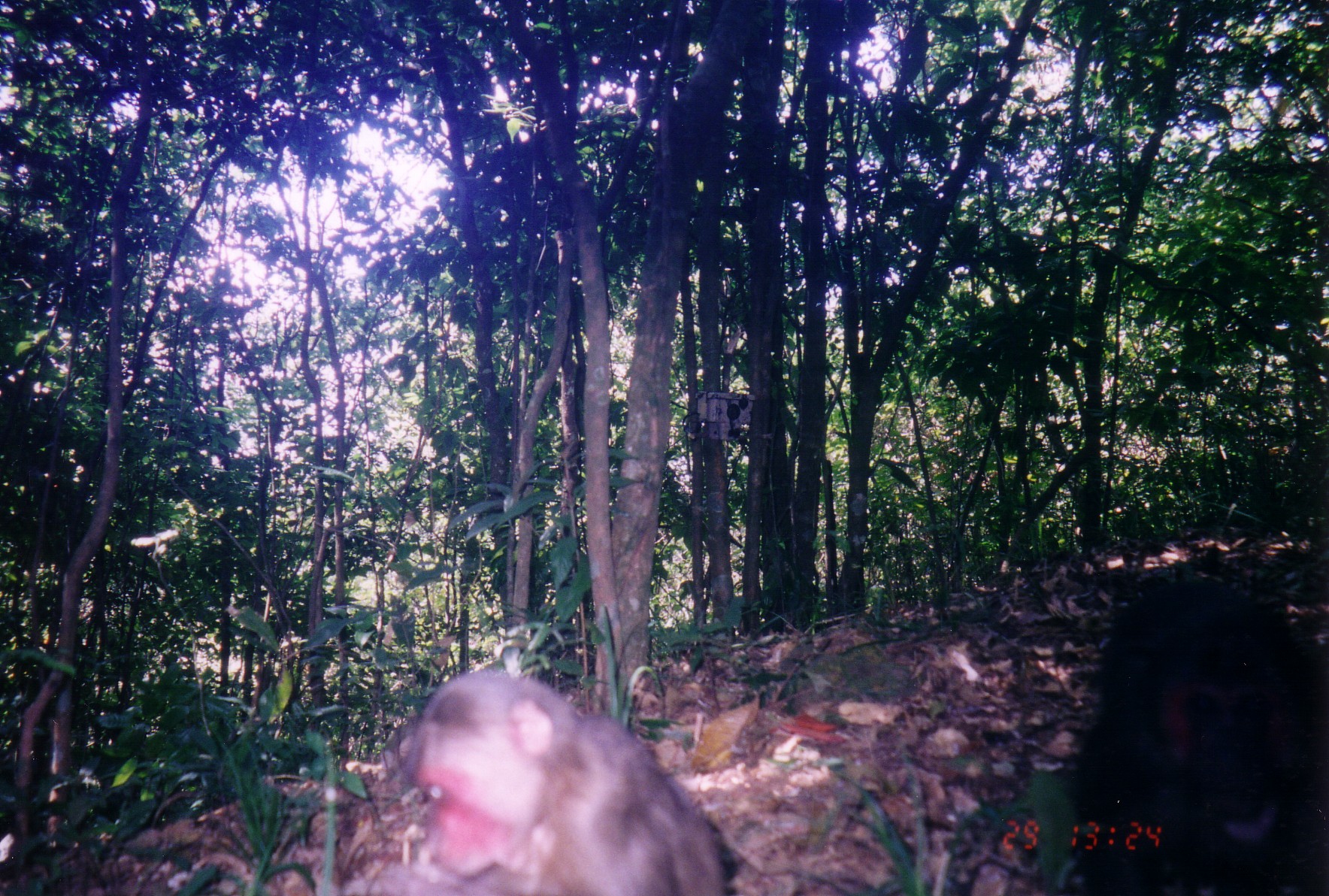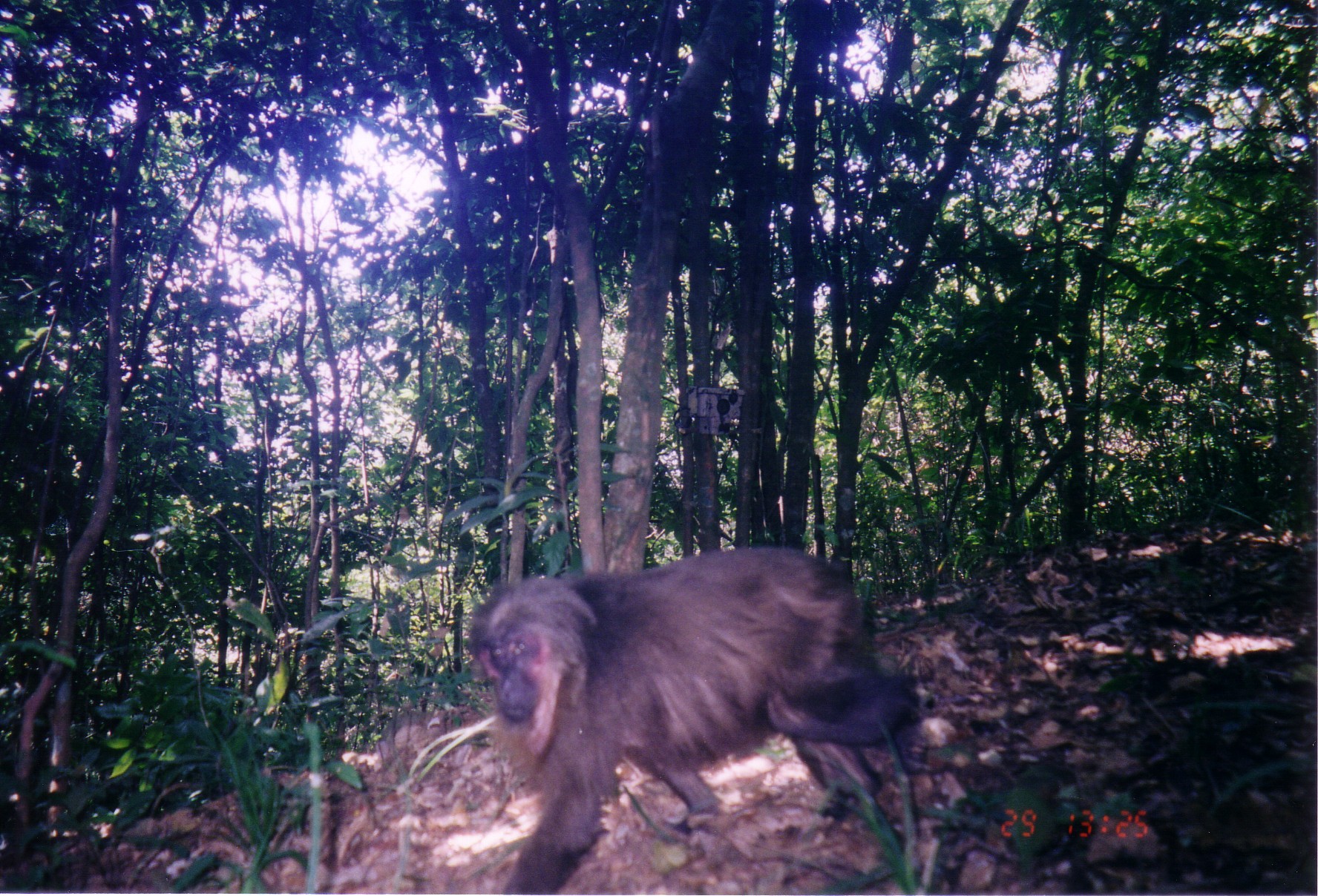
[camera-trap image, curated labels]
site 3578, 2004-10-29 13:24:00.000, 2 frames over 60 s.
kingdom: Animalia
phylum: Chordata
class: Mammalia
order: Primates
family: Cercopithecidae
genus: Macaca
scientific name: Macaca arctoides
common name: stump-tailed macaque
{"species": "Macaca arctoides (stump-tailed macaque)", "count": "2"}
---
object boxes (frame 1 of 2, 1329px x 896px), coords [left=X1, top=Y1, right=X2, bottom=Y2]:
macaca arctoides: [left=360, top=665, right=738, bottom=894]